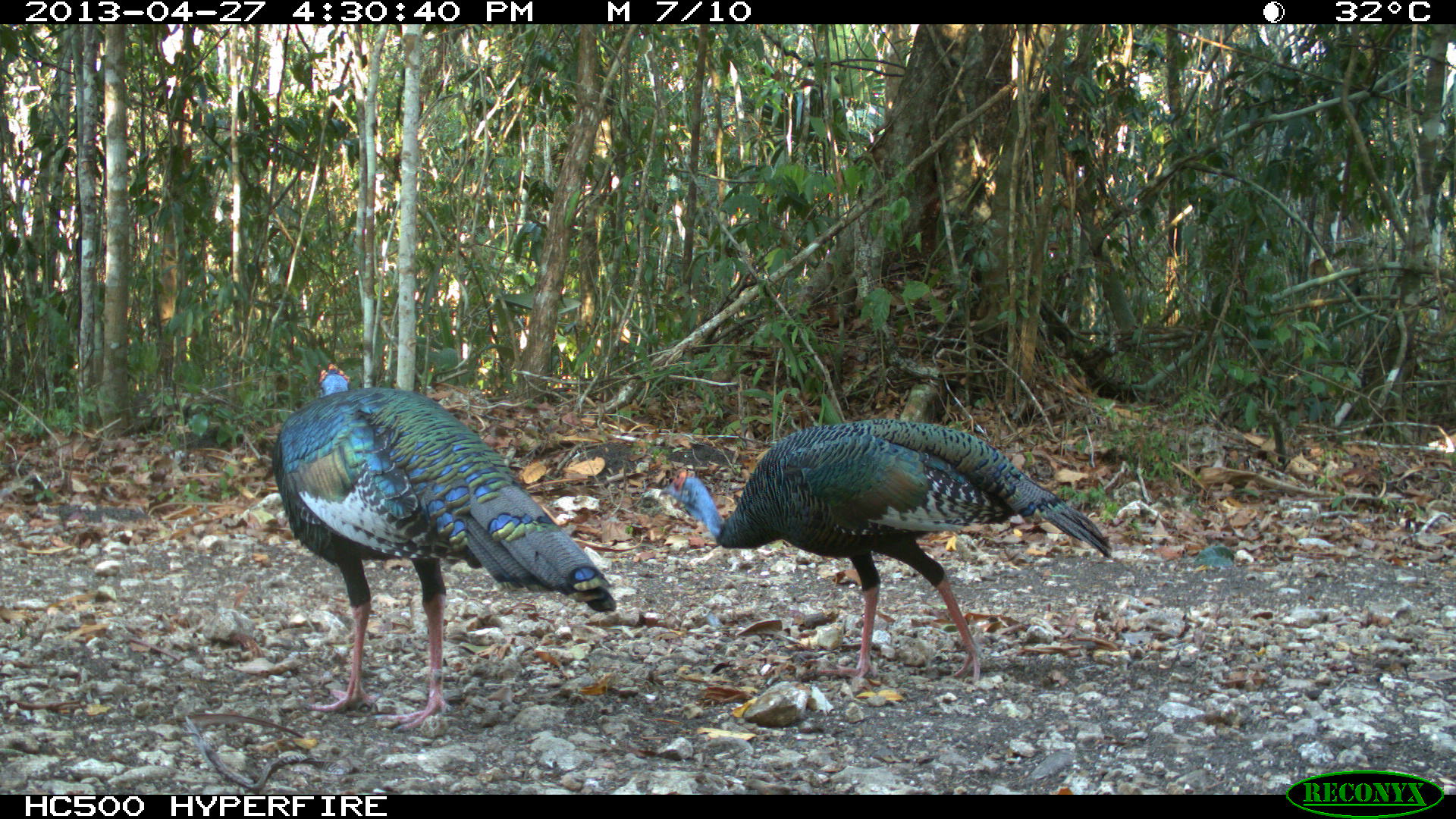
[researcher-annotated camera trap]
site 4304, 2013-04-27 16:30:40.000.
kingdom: Animalia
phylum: Chordata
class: Aves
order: Galliformes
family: Phasianidae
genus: Meleagris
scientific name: Meleagris ocellata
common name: ocellated turkey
Meleagris ocellata (ocellated turkey), count 2.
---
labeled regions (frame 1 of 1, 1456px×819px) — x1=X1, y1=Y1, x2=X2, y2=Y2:
meleagris ocellata: x1=268, y1=360, x2=619, y2=732; x1=657, y1=415, x2=1113, y2=688